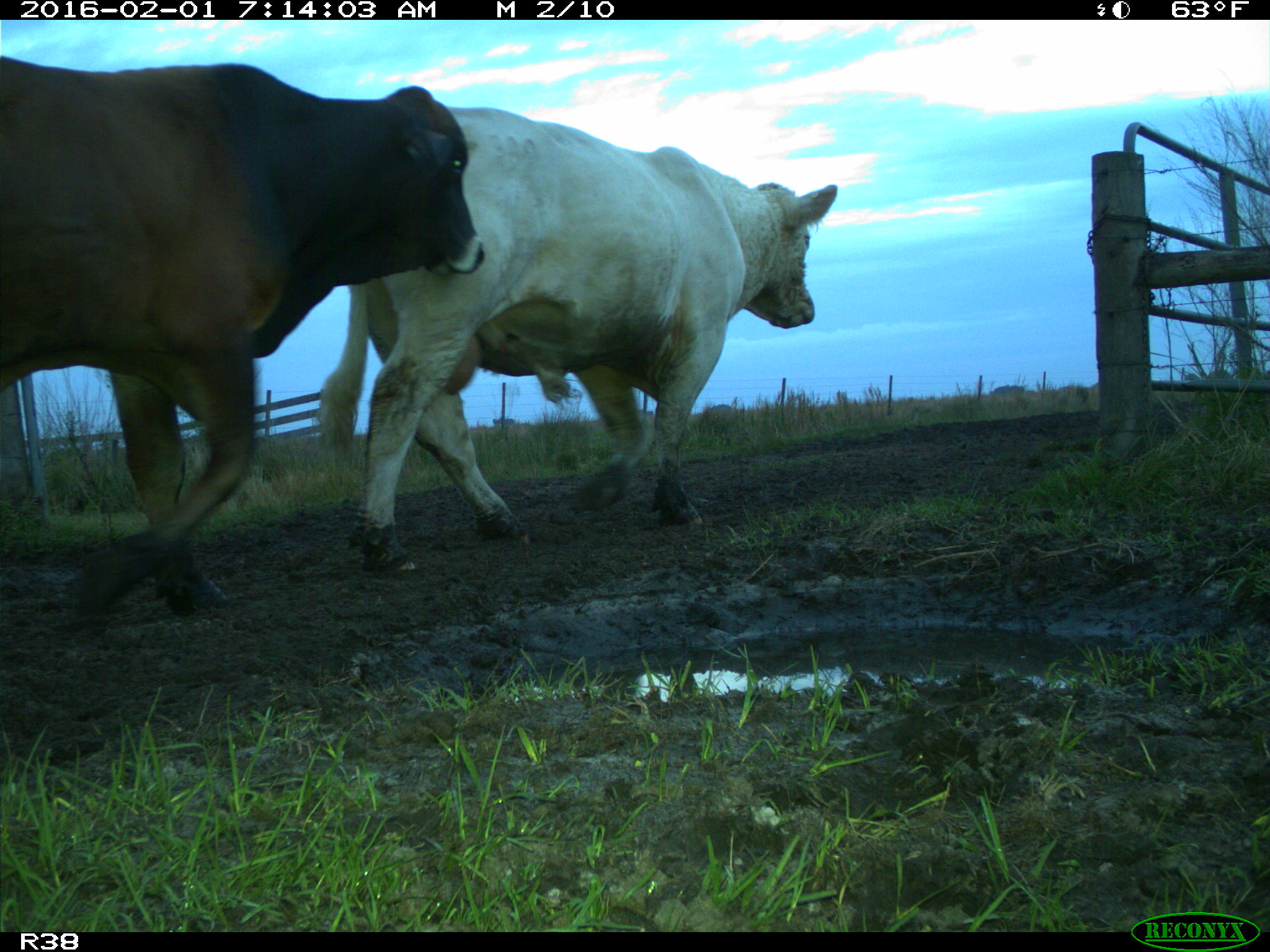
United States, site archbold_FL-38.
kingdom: Animalia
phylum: Chordata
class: Mammalia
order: Artiodactyla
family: Bovidae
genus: Bos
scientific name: Bos taurus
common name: domestic cow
Bos taurus (domestic cow).